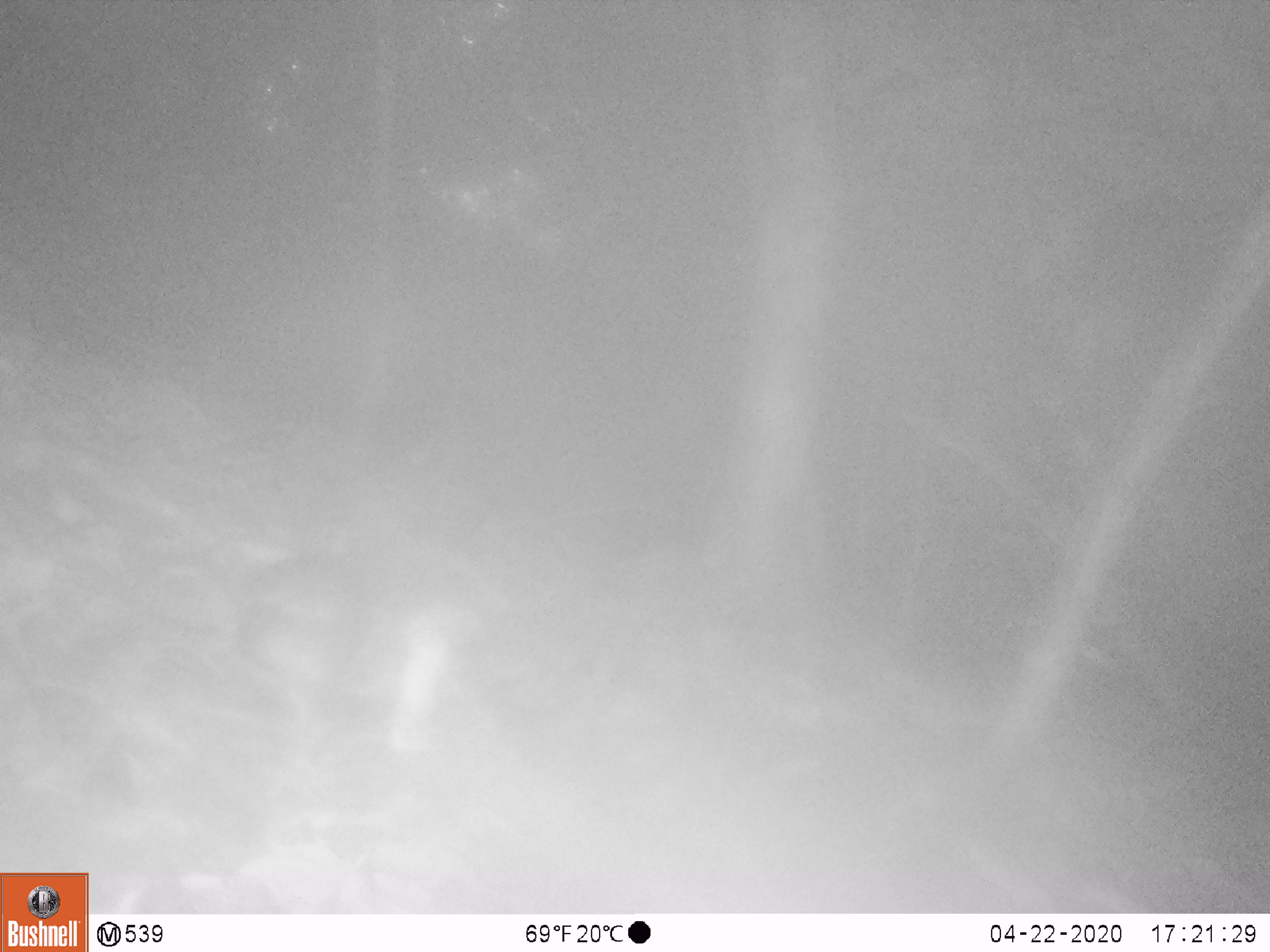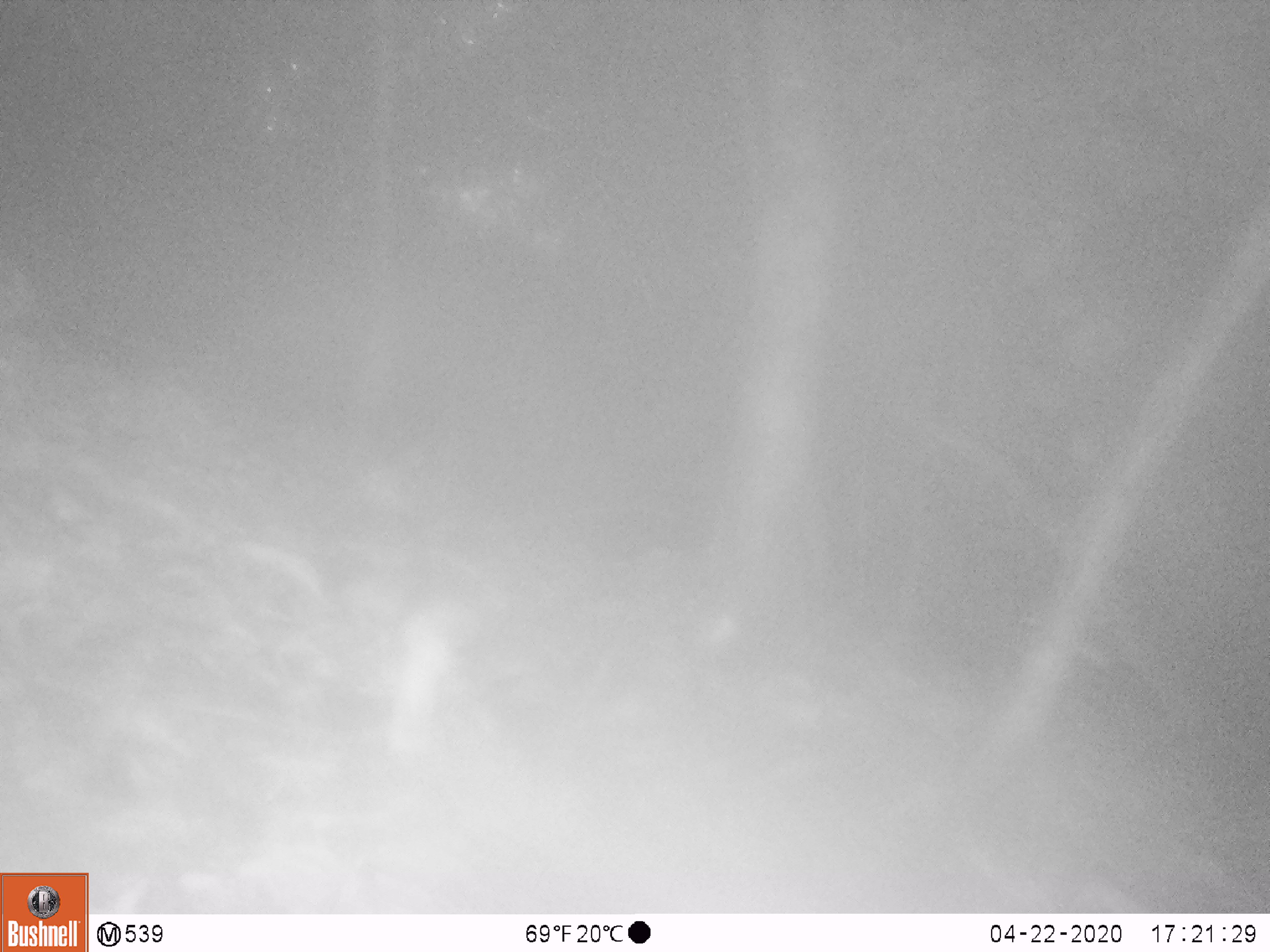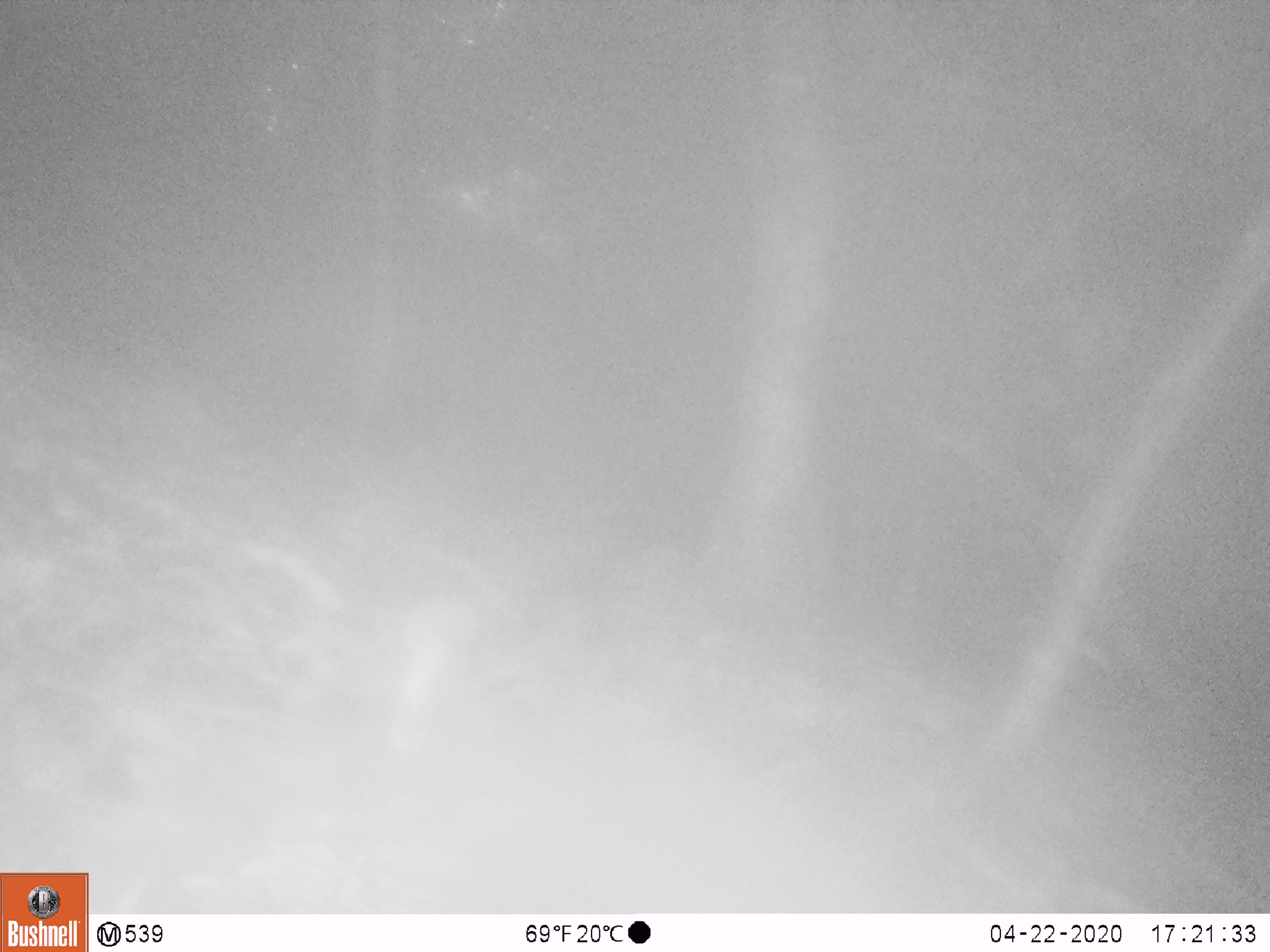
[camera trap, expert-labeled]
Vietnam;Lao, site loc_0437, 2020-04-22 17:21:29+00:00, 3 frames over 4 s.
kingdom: Animalia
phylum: Chordata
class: Aves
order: Galliformes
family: Phasianidae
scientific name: Phasianidae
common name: partridge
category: unidentified partridge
Unidentified partridge (partridge) (Phasianidae). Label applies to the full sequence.